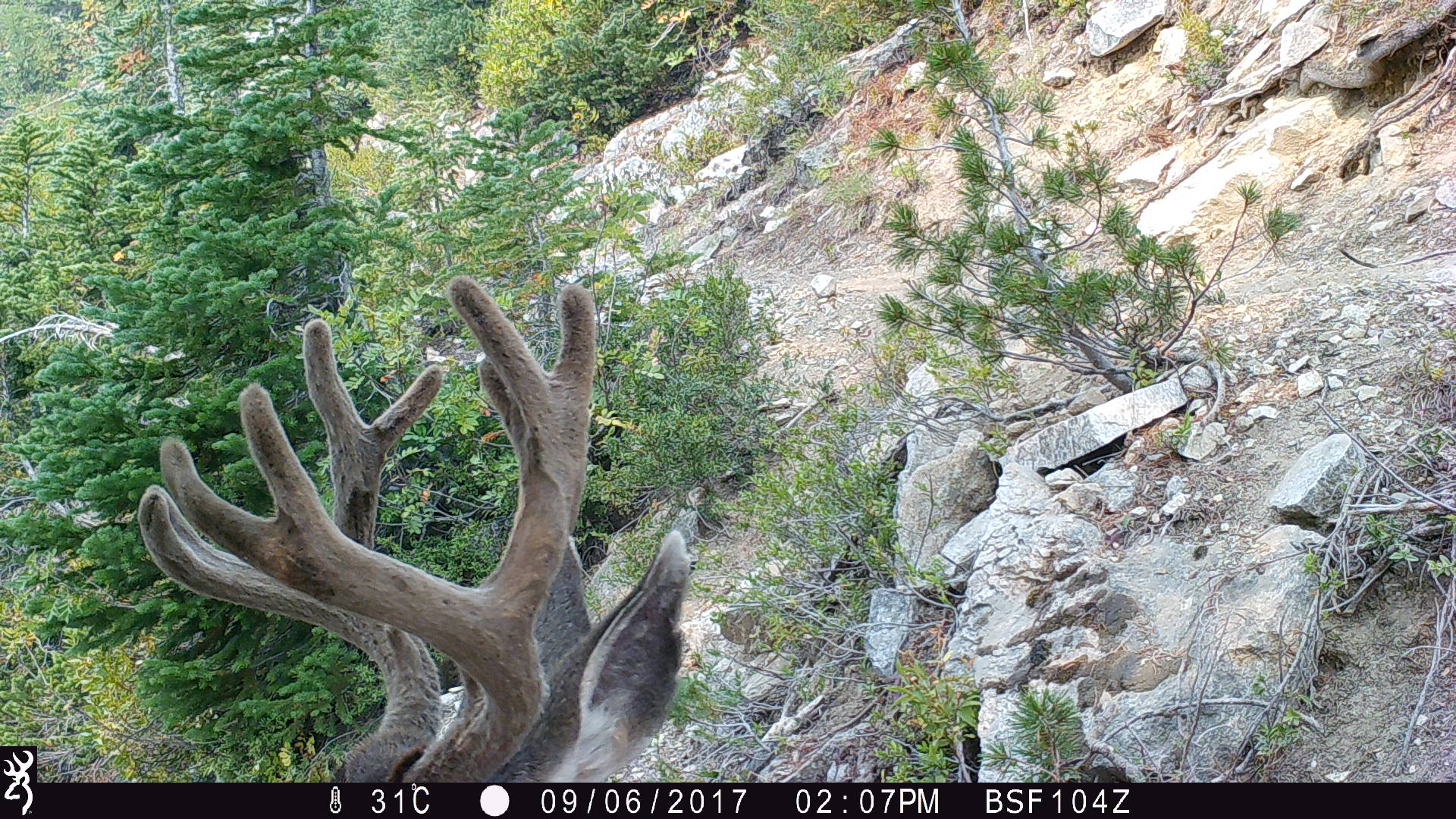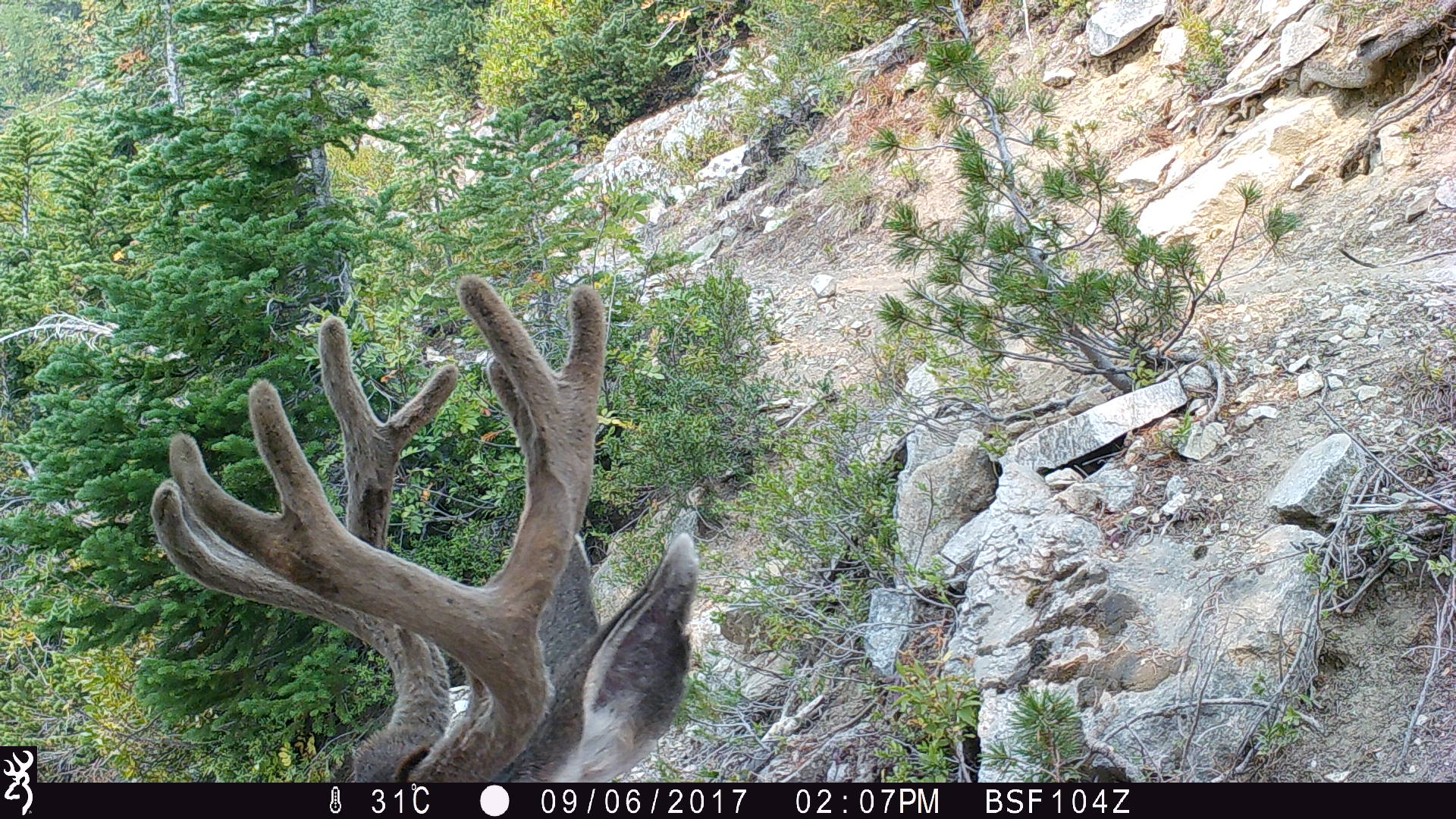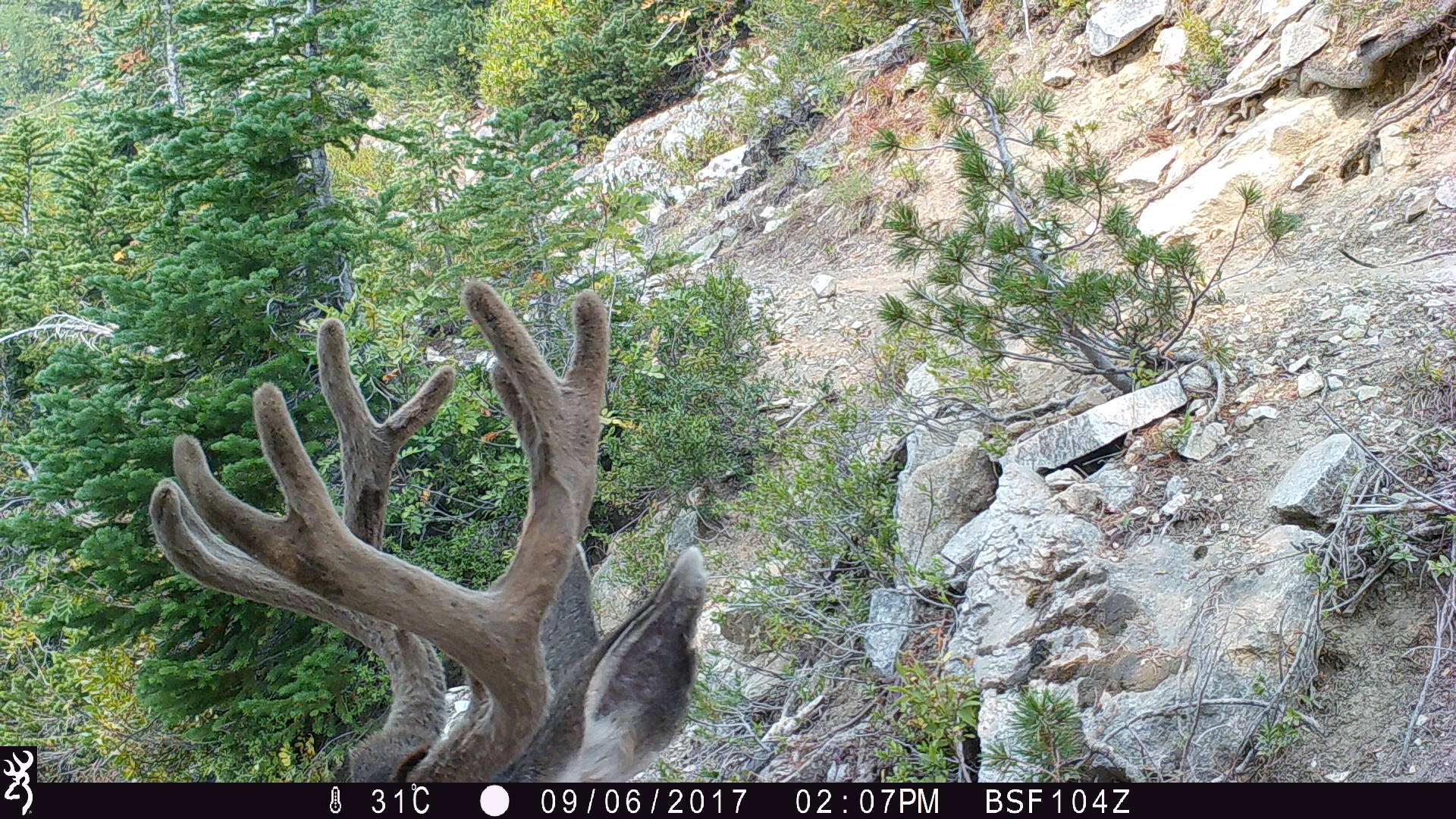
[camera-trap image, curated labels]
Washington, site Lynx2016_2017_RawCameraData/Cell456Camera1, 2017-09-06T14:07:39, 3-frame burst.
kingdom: Animalia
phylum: Chordata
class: Mammalia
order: Artiodactyla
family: Cervidae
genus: Odocoileus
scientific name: Odocoileus hemionus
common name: mule deer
Odocoileus hemionus (mule deer). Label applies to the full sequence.